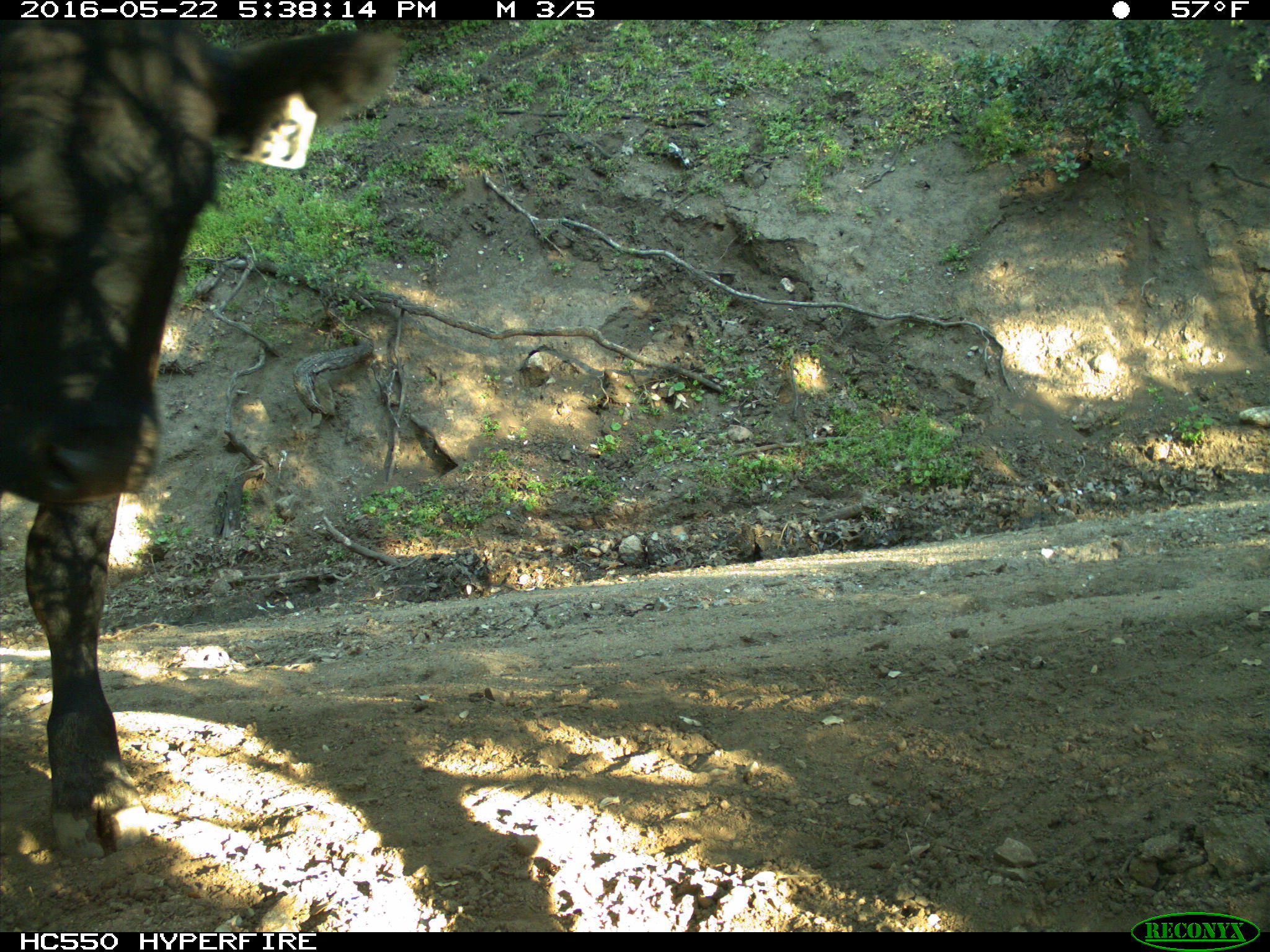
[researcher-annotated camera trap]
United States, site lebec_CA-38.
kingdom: Animalia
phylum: Chordata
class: Mammalia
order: Artiodactyla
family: Bovidae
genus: Bos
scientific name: Bos taurus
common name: domestic cow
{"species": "Bos taurus (domestic cow)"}